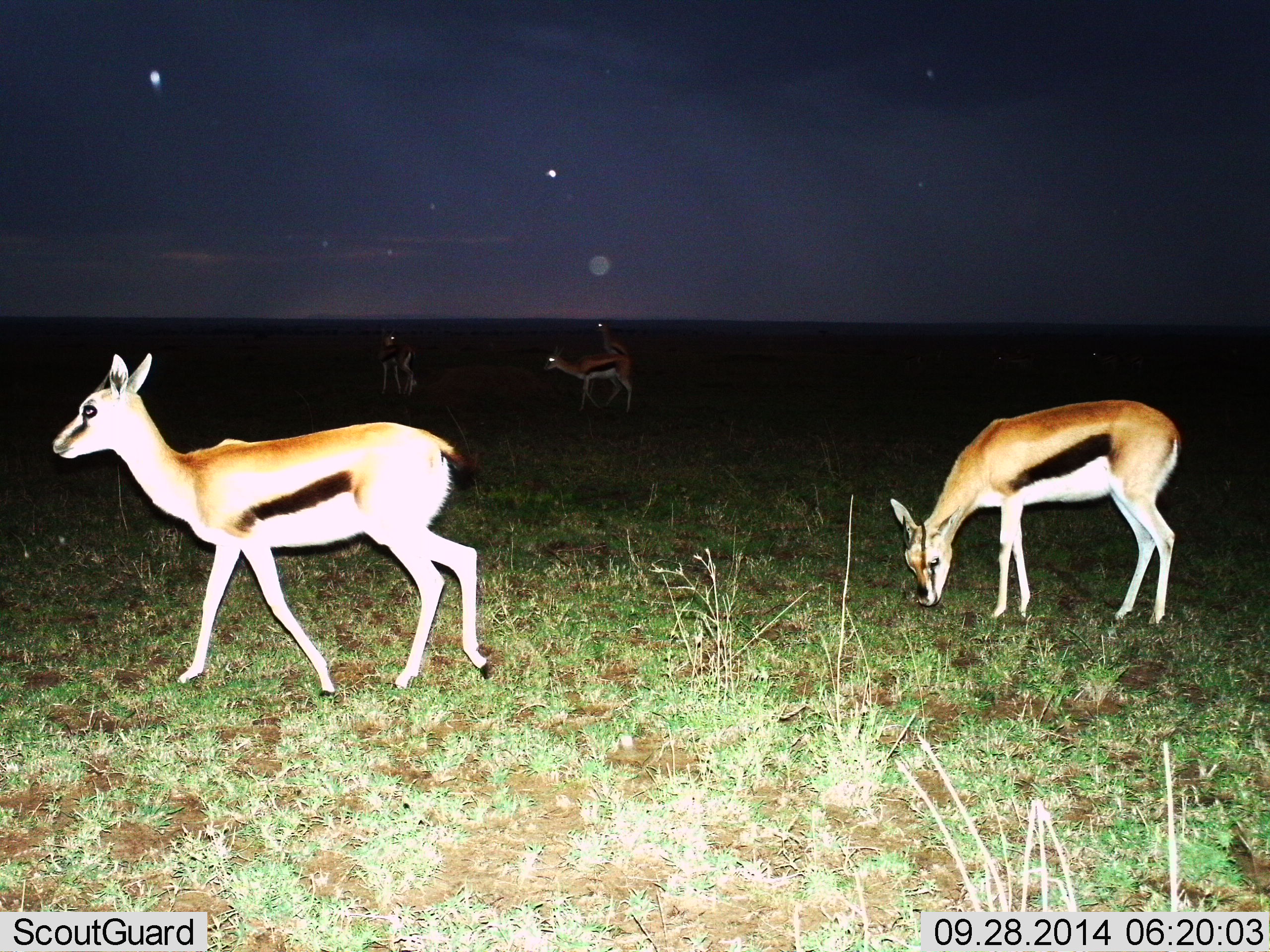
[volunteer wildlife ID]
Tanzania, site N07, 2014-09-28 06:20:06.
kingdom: Animalia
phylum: Chordata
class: Mammalia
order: Artiodactyla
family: Bovidae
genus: Eudorcas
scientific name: Eudorcas thomsonii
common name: thomson's gazelle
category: gazellethomsons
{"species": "gazellethomsons (thomson's gazelle) (Eudorcas thomsonii)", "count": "4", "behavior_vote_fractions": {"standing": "80%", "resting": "10%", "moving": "80%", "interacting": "0%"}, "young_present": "0%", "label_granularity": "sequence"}